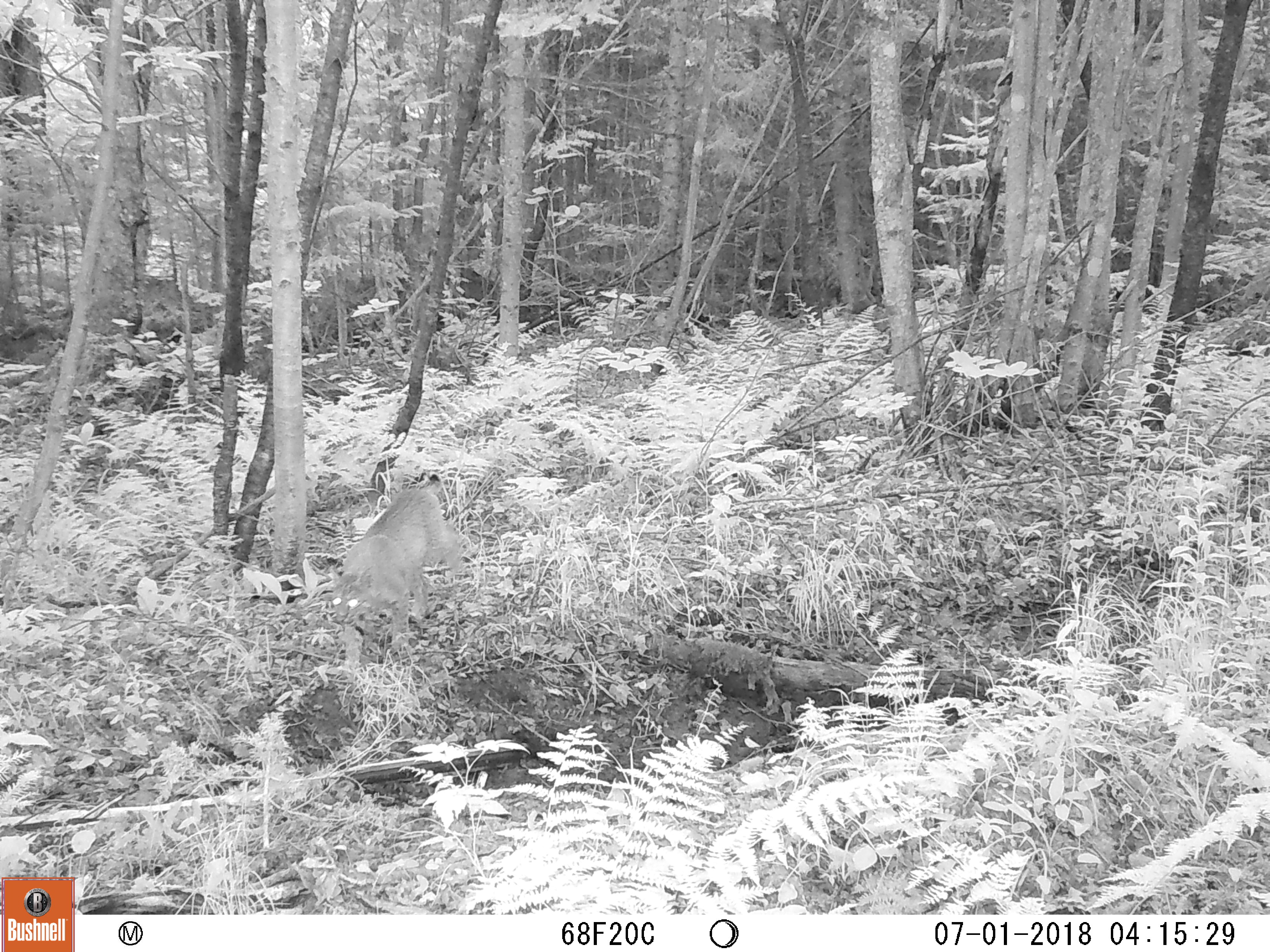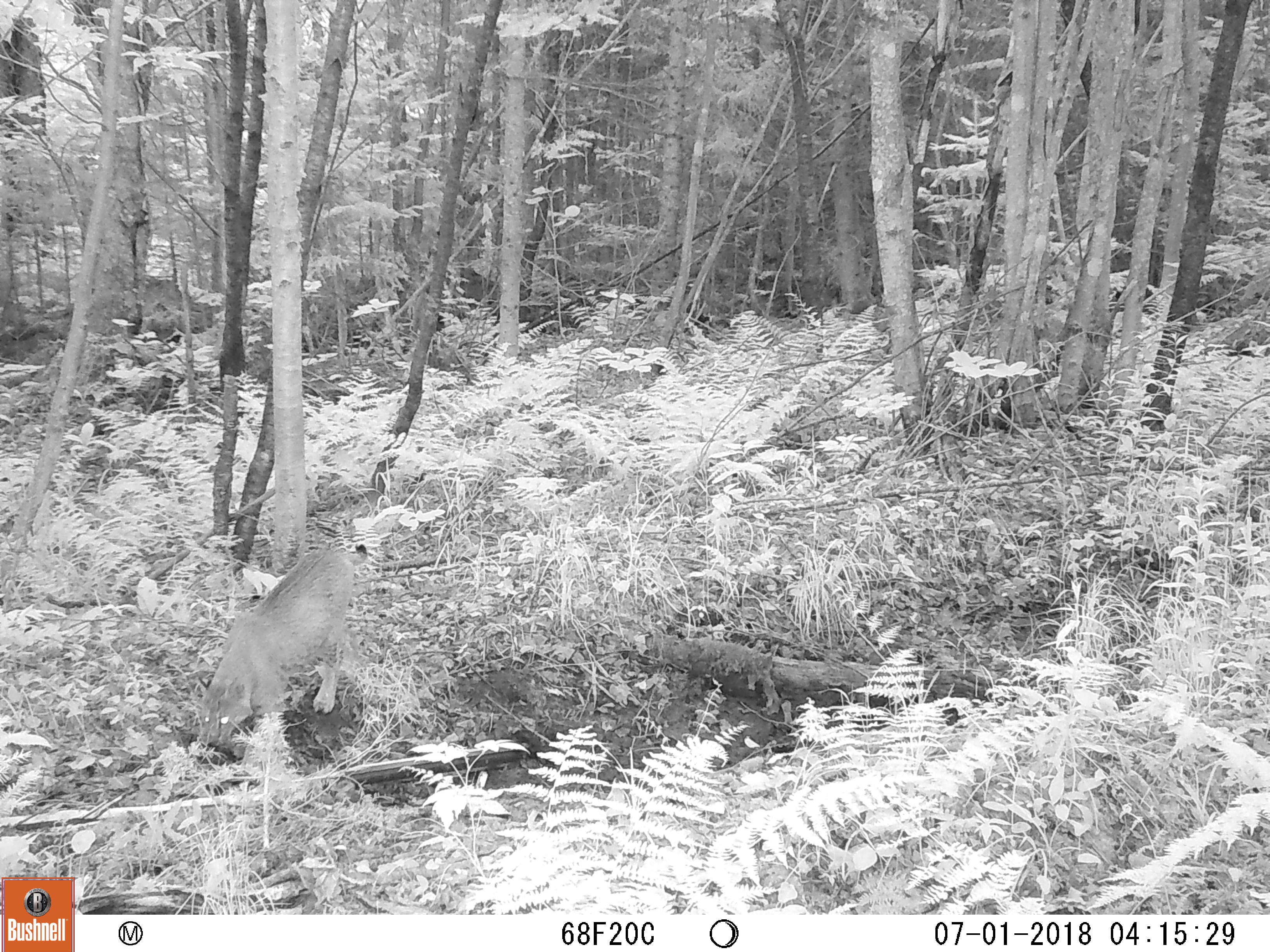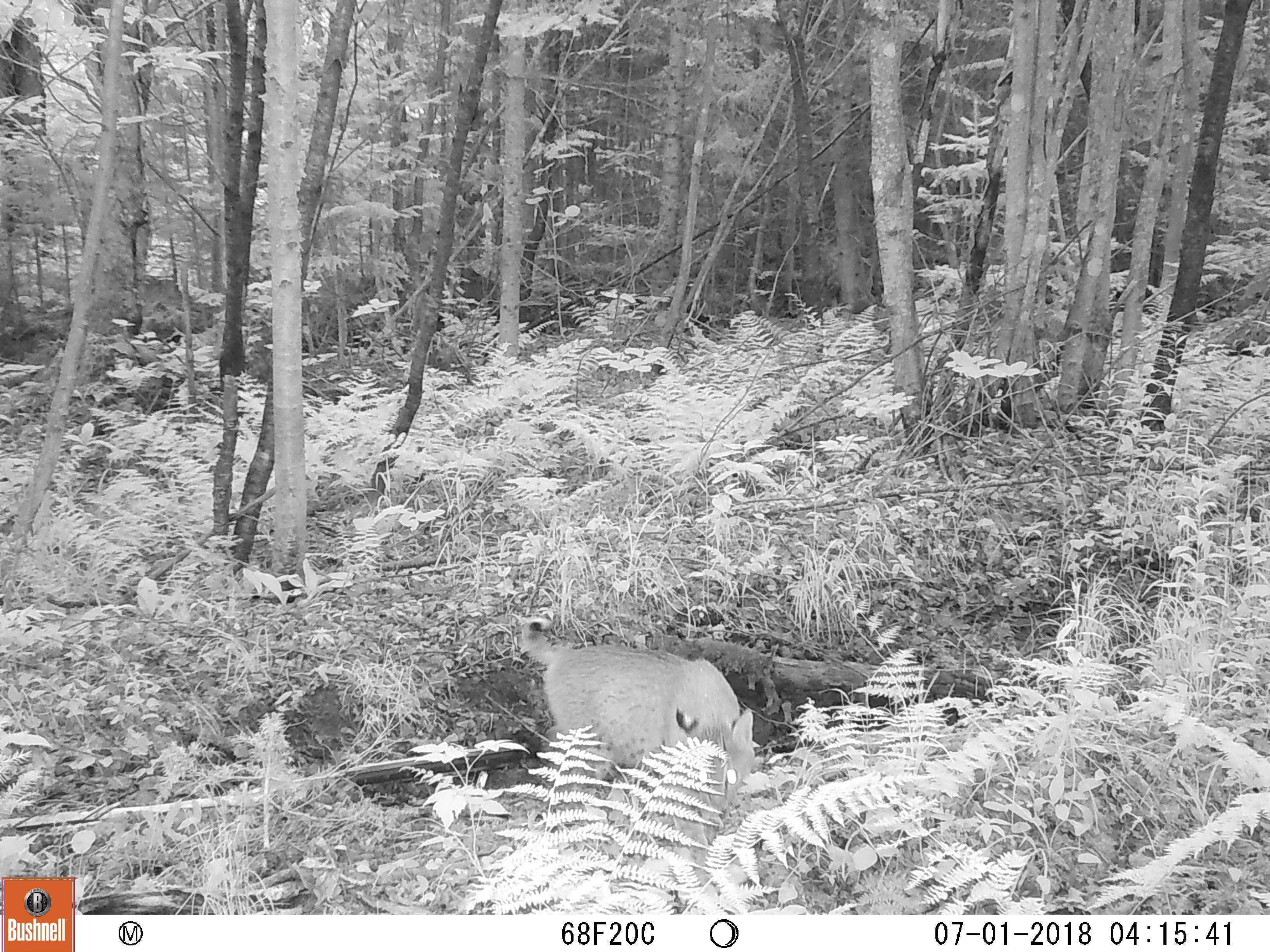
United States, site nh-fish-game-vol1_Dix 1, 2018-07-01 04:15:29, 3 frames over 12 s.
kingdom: Animalia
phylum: Chordata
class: Mammalia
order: Carnivora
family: Felidae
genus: Lynx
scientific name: Lynx rufus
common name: bobcat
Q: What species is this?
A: Bobcat (Lynx rufus).